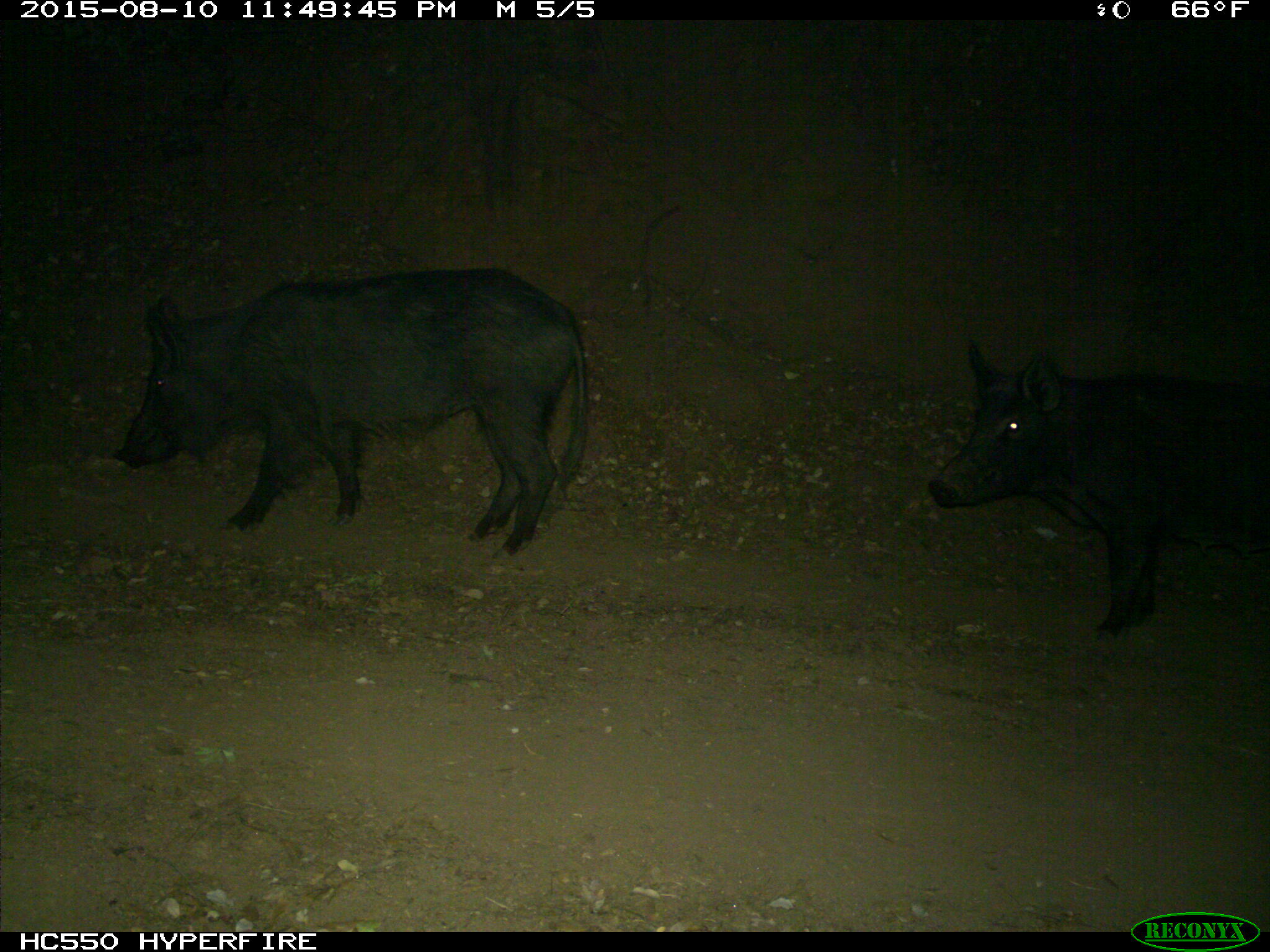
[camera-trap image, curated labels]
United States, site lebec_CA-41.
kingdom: Animalia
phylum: Chordata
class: Mammalia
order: Artiodactyla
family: Suidae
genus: Sus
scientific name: Sus scrofa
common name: wild boar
Sus scrofa (wild boar).